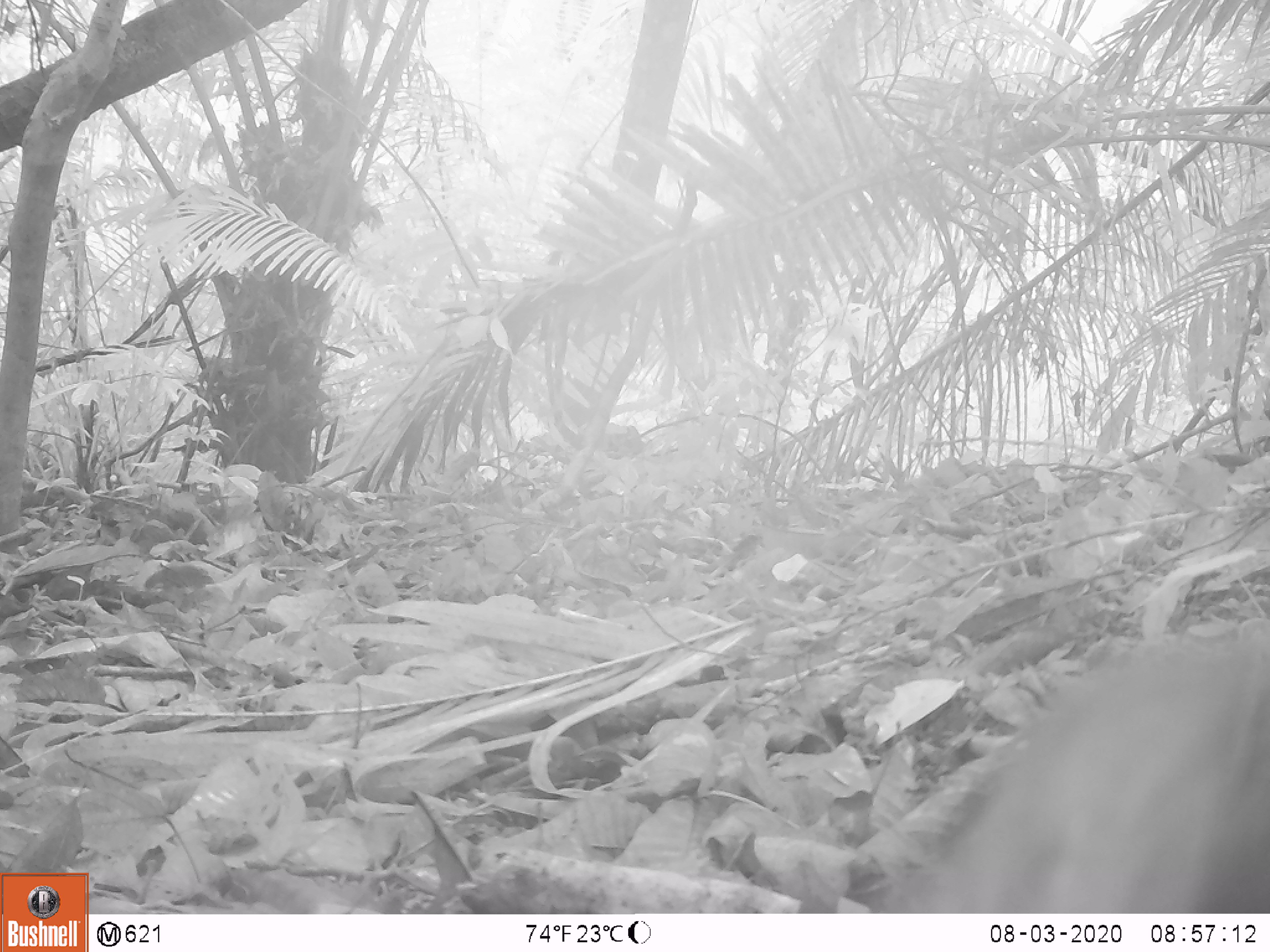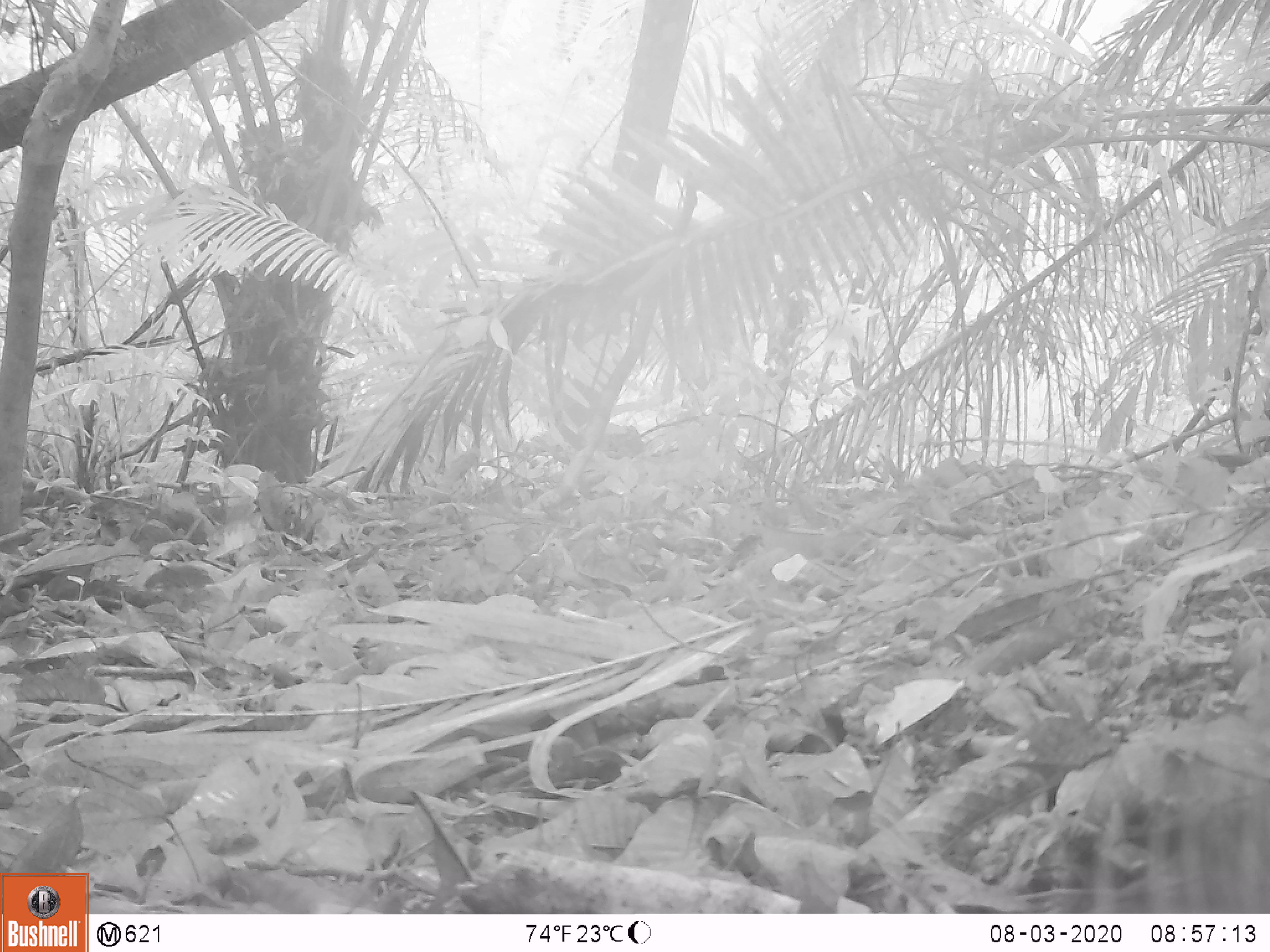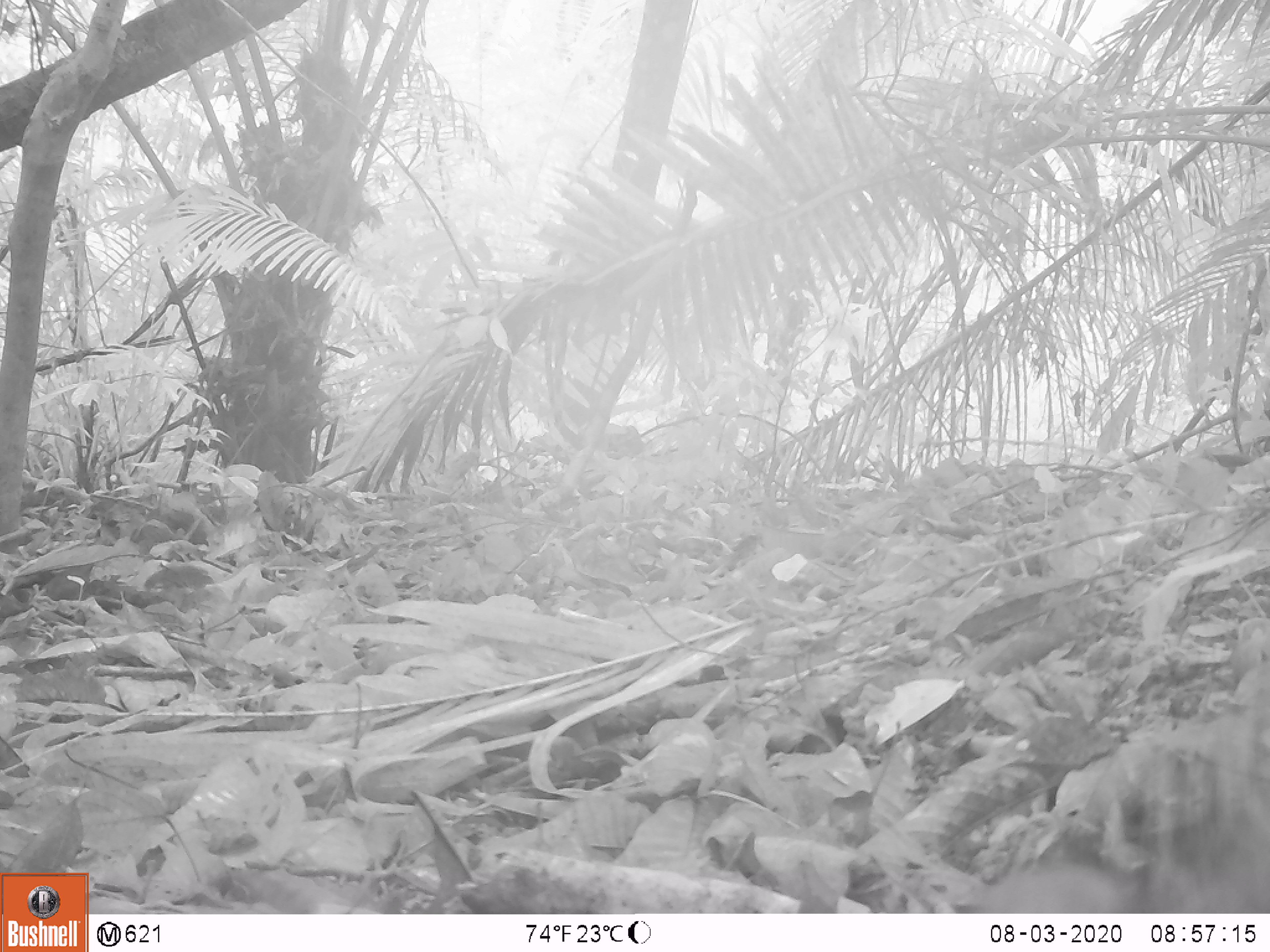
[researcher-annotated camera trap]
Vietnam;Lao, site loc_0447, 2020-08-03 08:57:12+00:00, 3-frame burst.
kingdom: Animalia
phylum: Chordata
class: Mammalia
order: Artiodactyla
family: Suidae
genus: Sus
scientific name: Sus scrofa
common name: eurasian wild pig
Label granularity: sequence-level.